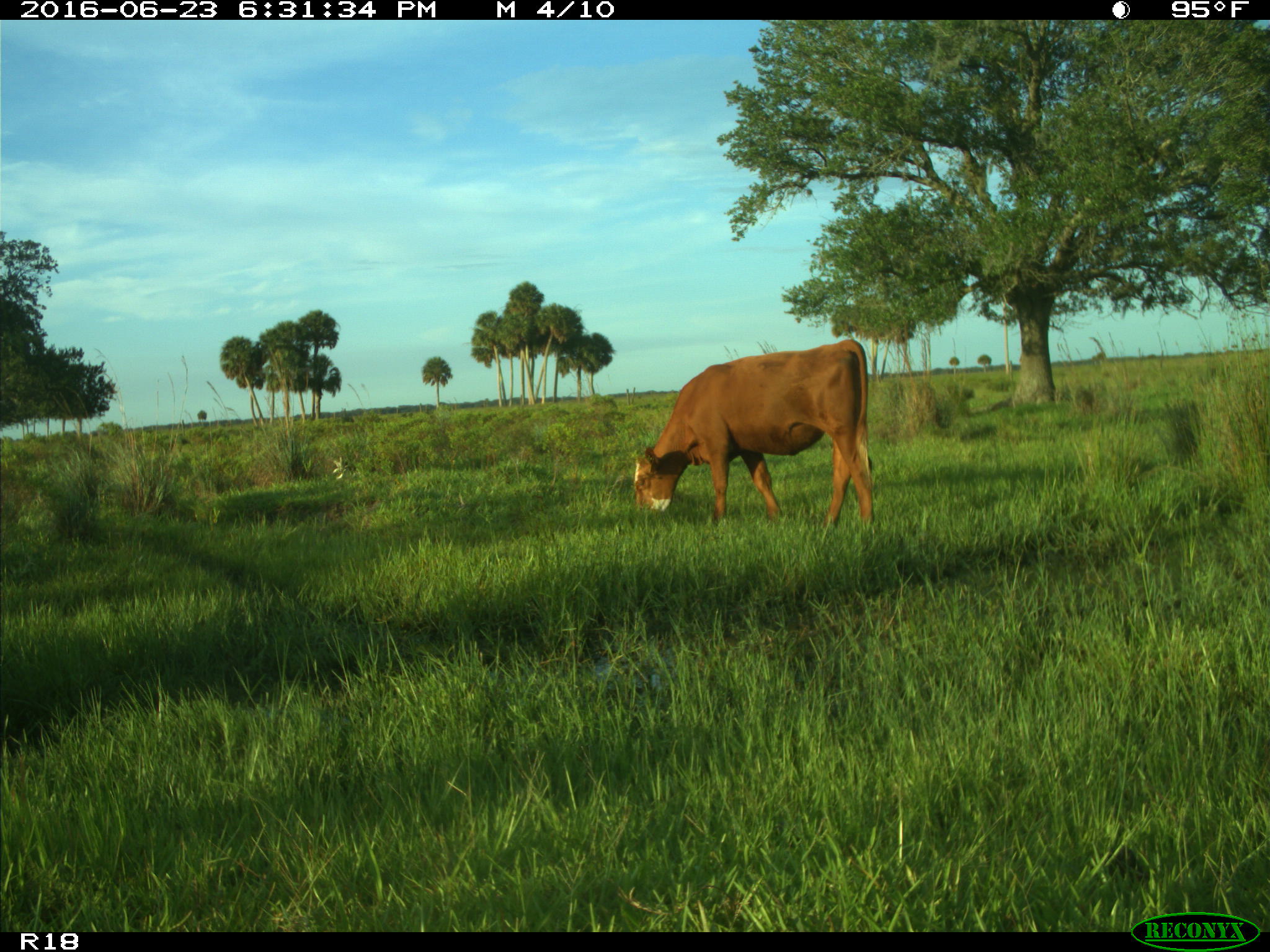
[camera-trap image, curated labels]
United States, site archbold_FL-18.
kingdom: Animalia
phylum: Chordata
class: Mammalia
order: Artiodactyla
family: Bovidae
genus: Bos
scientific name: Bos taurus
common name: domestic cow